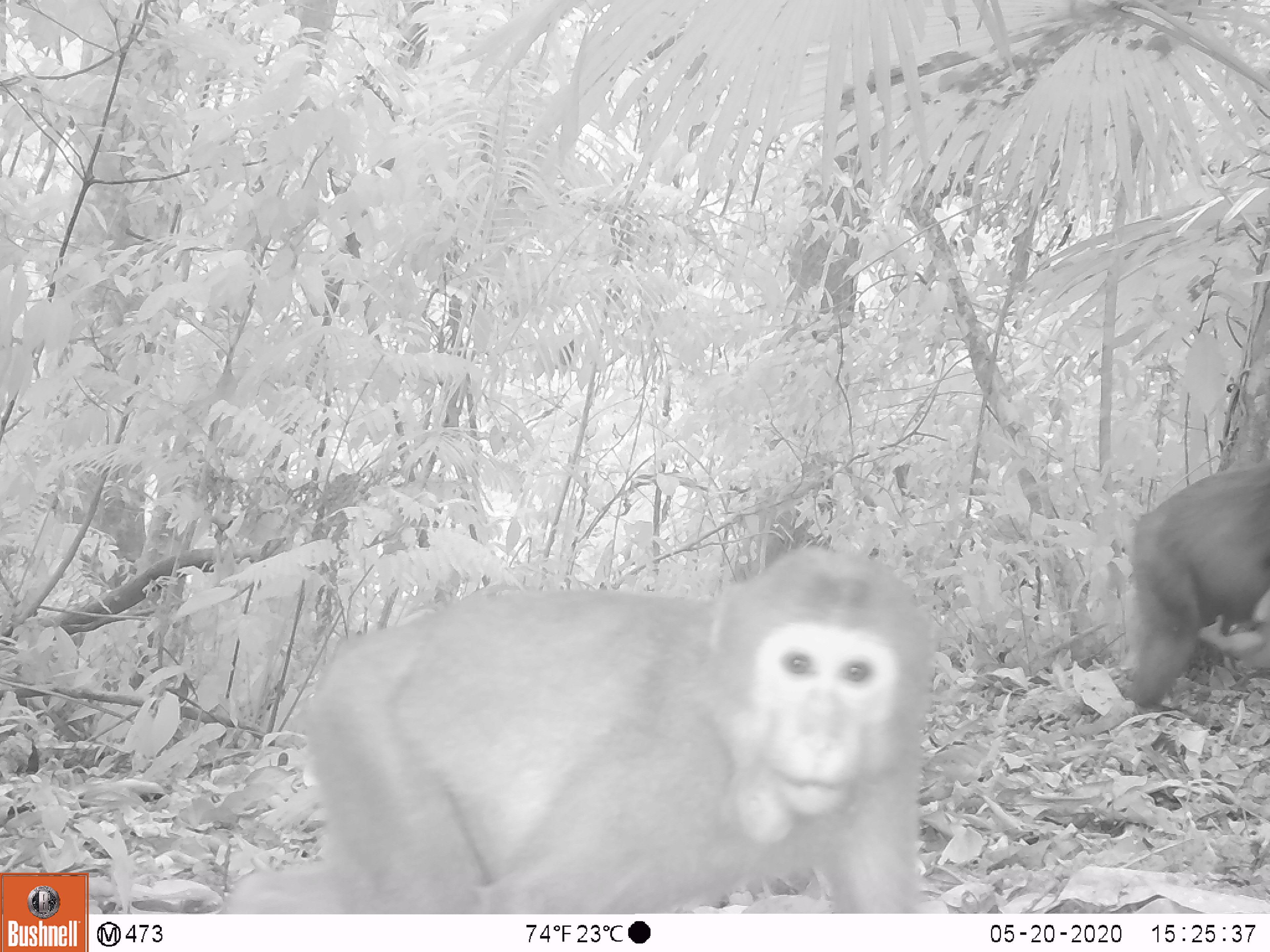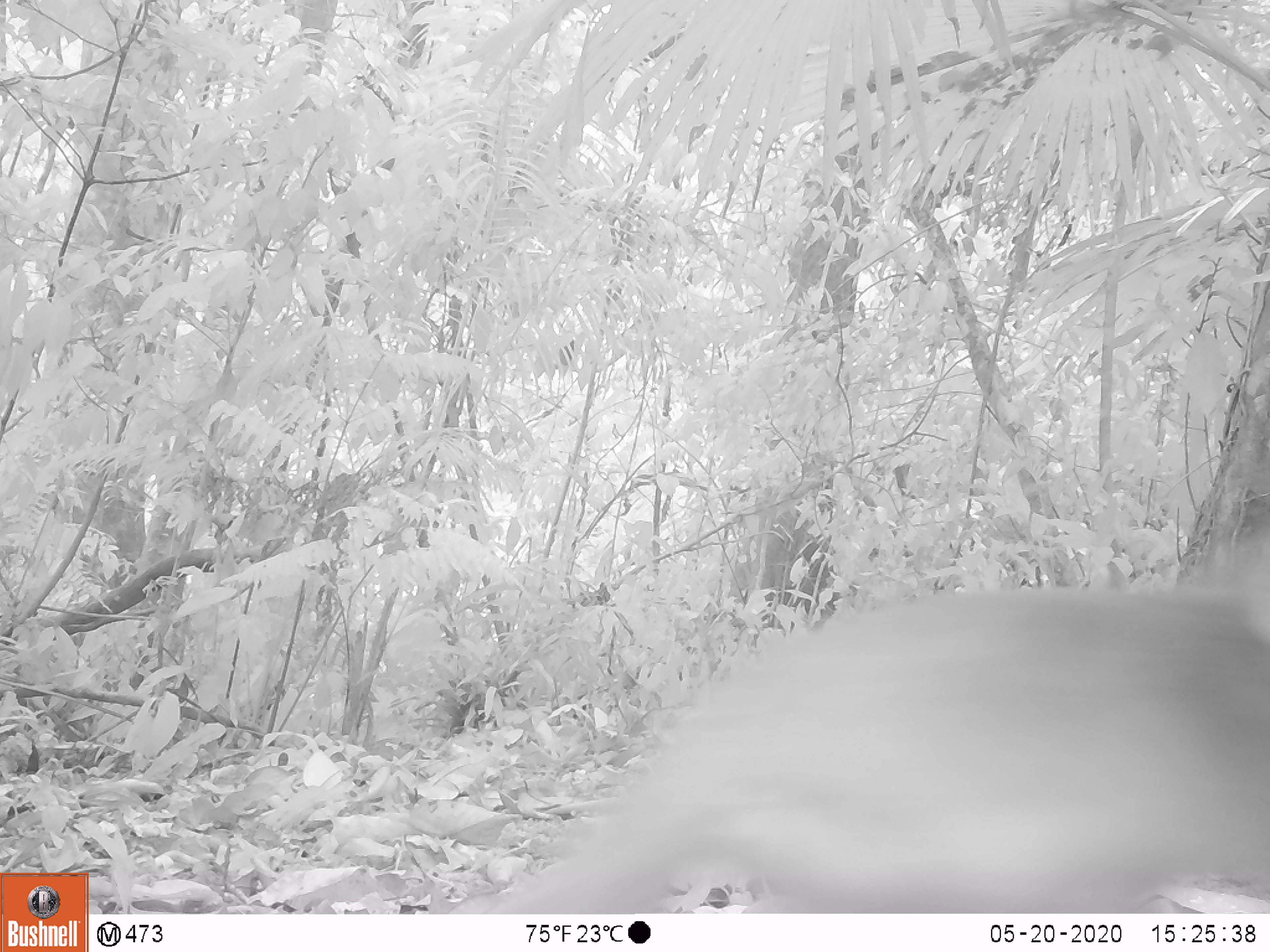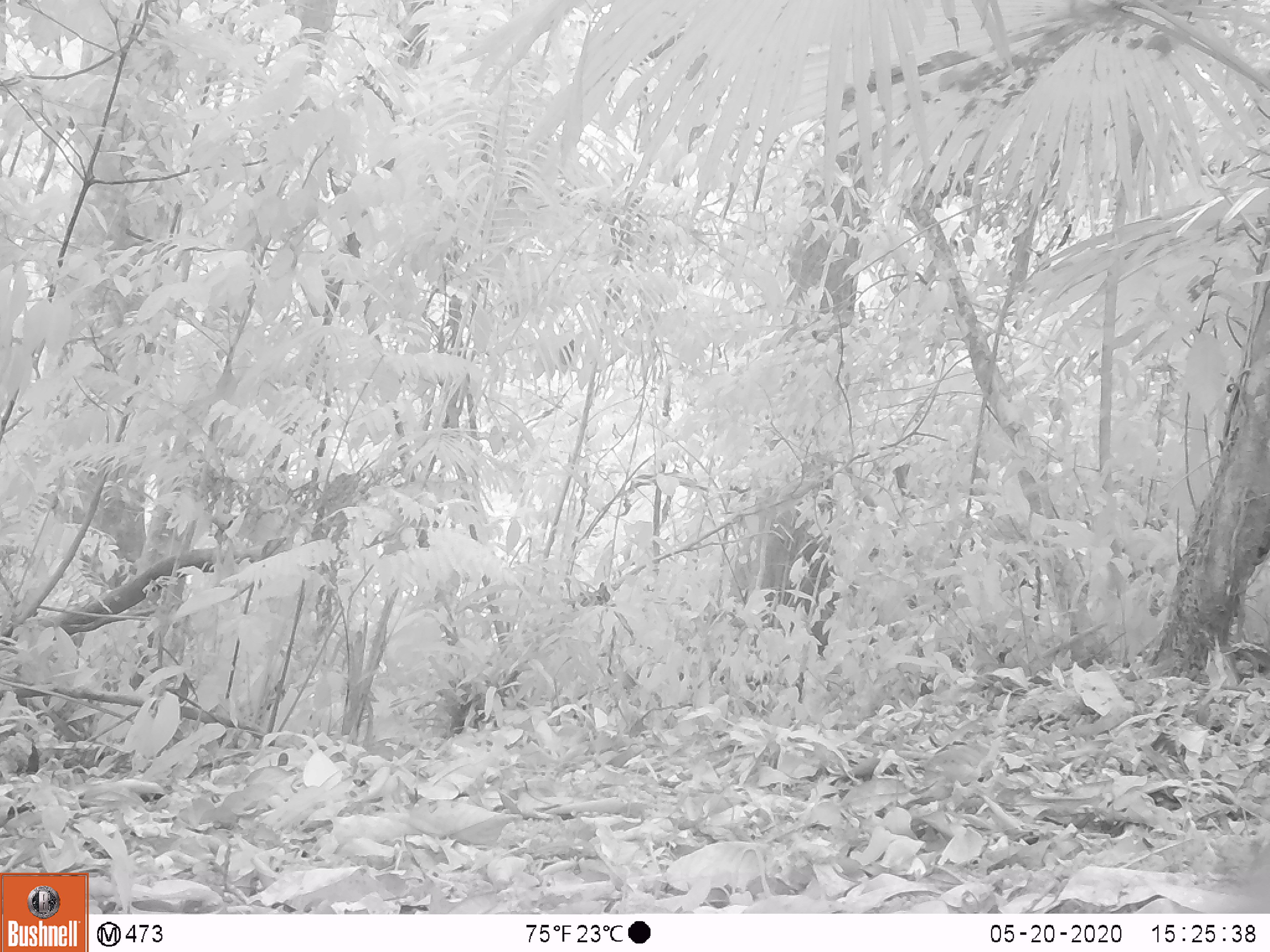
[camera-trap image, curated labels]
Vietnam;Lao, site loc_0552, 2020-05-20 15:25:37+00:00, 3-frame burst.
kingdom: Animalia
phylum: Chordata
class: Mammalia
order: Primates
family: Cercopithecidae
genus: Macaca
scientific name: Macaca arctoides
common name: stump-tailed macaque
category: stump tailed macaque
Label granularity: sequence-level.